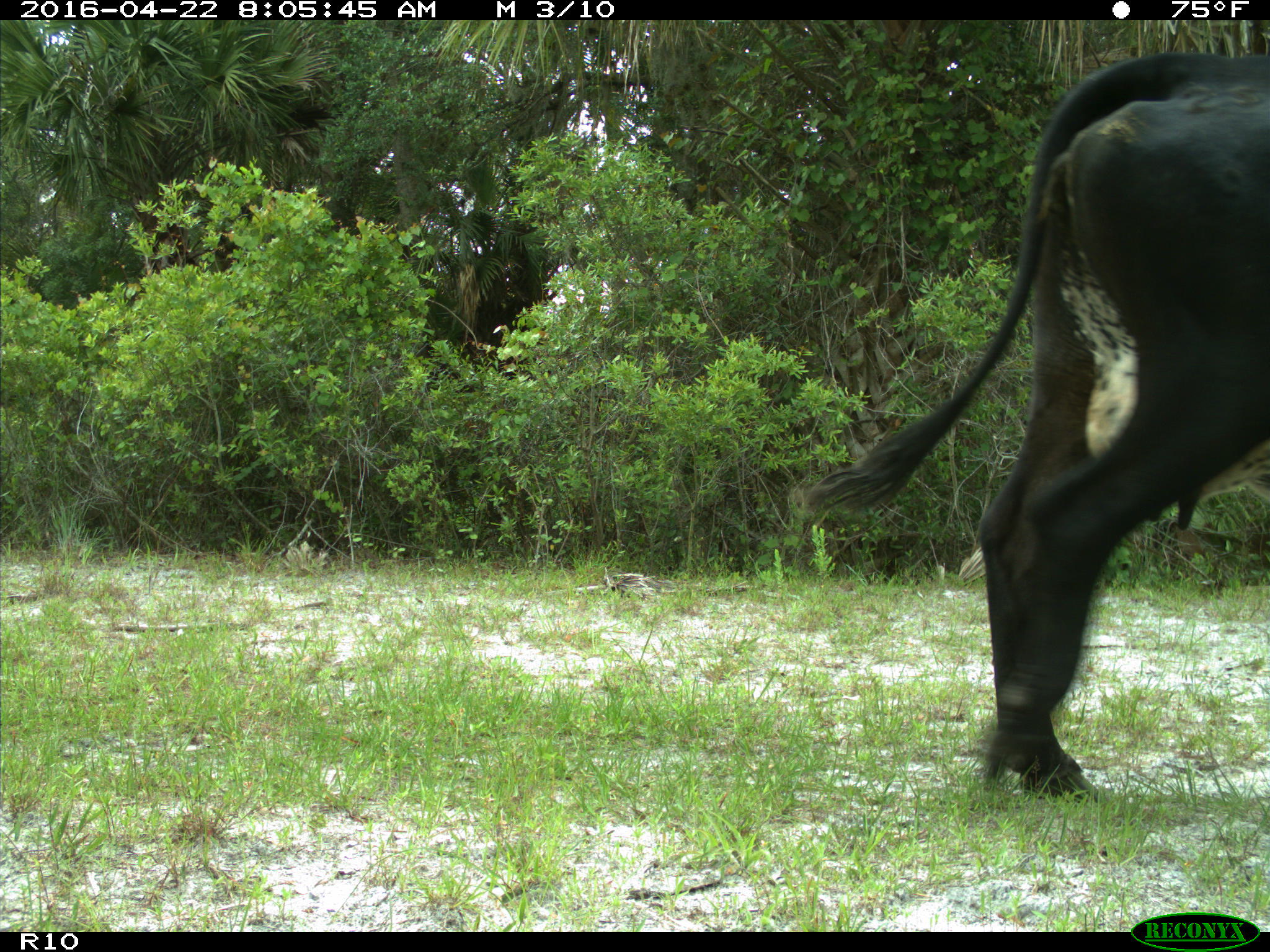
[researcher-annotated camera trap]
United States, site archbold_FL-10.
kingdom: Animalia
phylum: Chordata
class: Mammalia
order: Artiodactyla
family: Bovidae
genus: Bos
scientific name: Bos taurus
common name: domestic cow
Bos taurus (domestic cow).